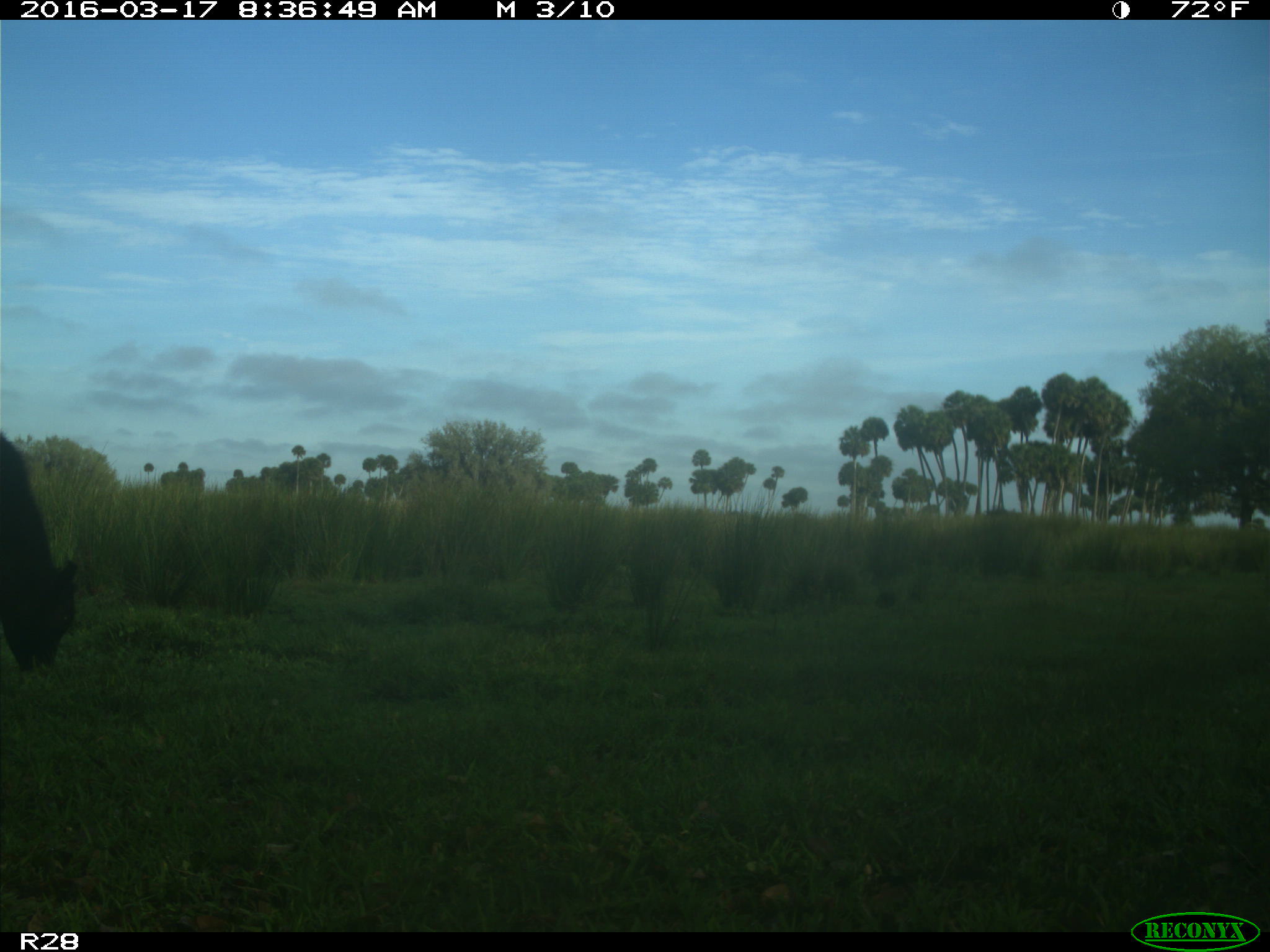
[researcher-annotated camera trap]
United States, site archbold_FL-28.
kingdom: Animalia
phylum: Chordata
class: Mammalia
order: Artiodactyla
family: Bovidae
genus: Bos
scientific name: Bos taurus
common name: domestic cow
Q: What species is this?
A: Bos taurus (domestic cow).